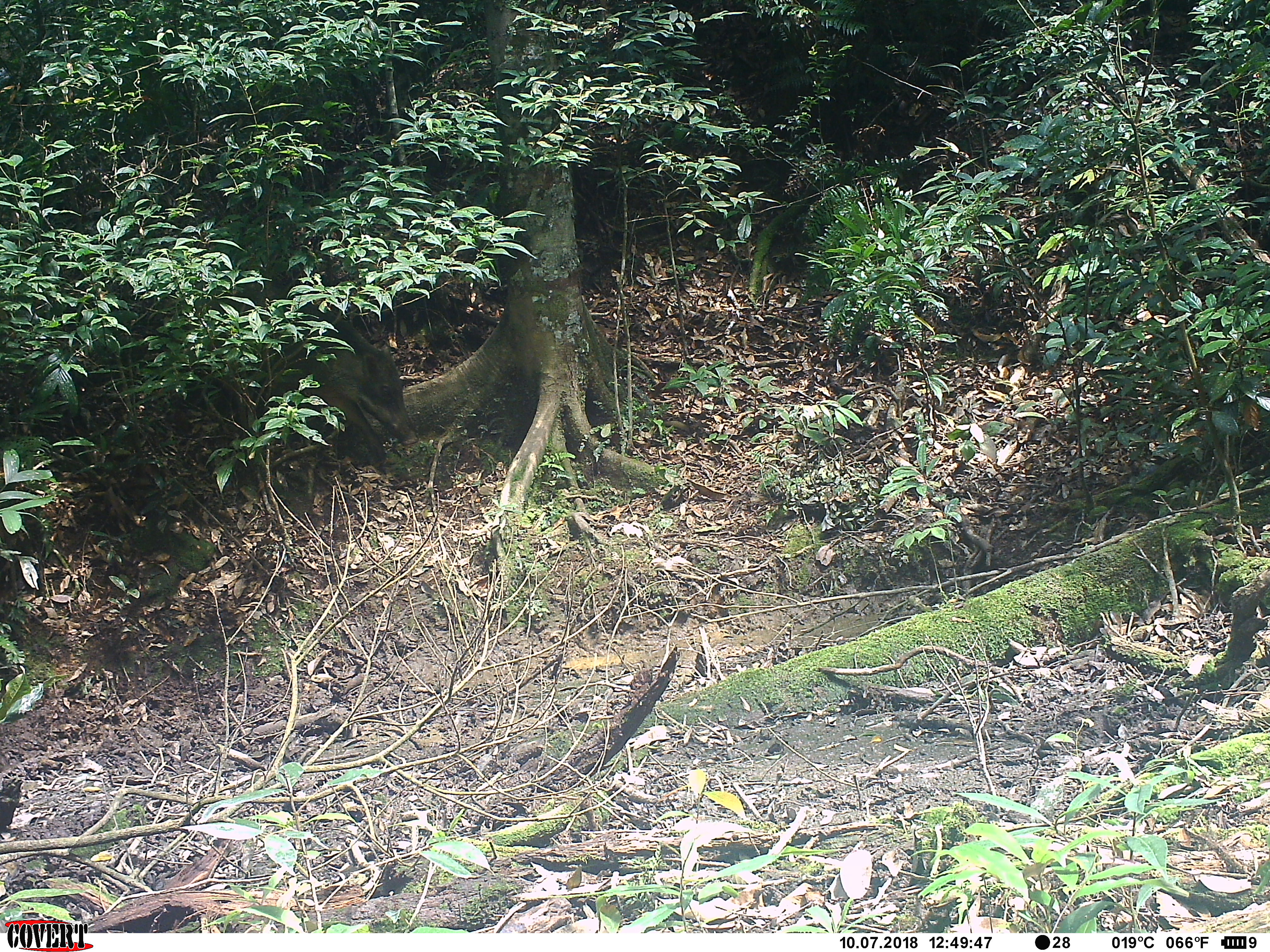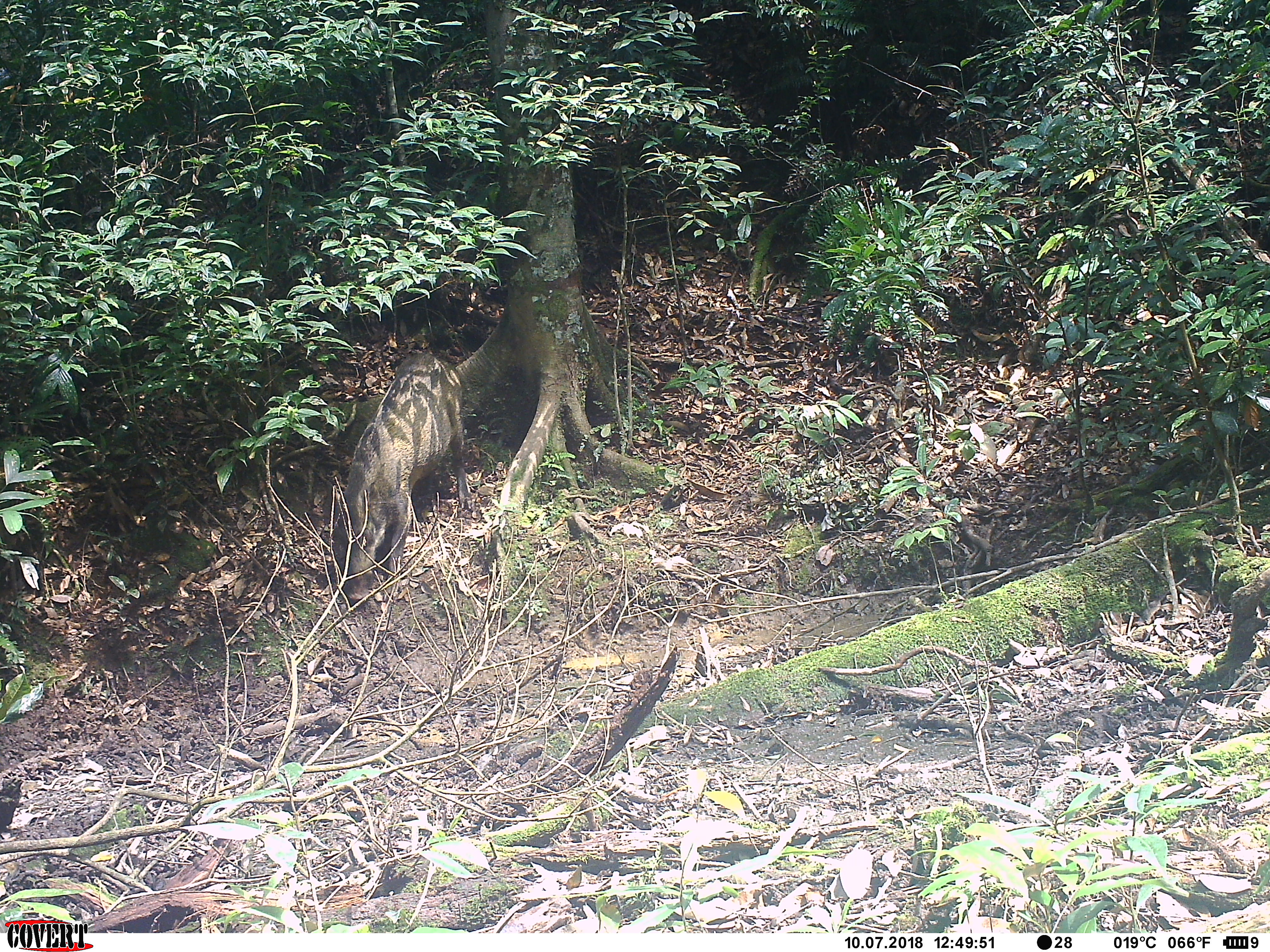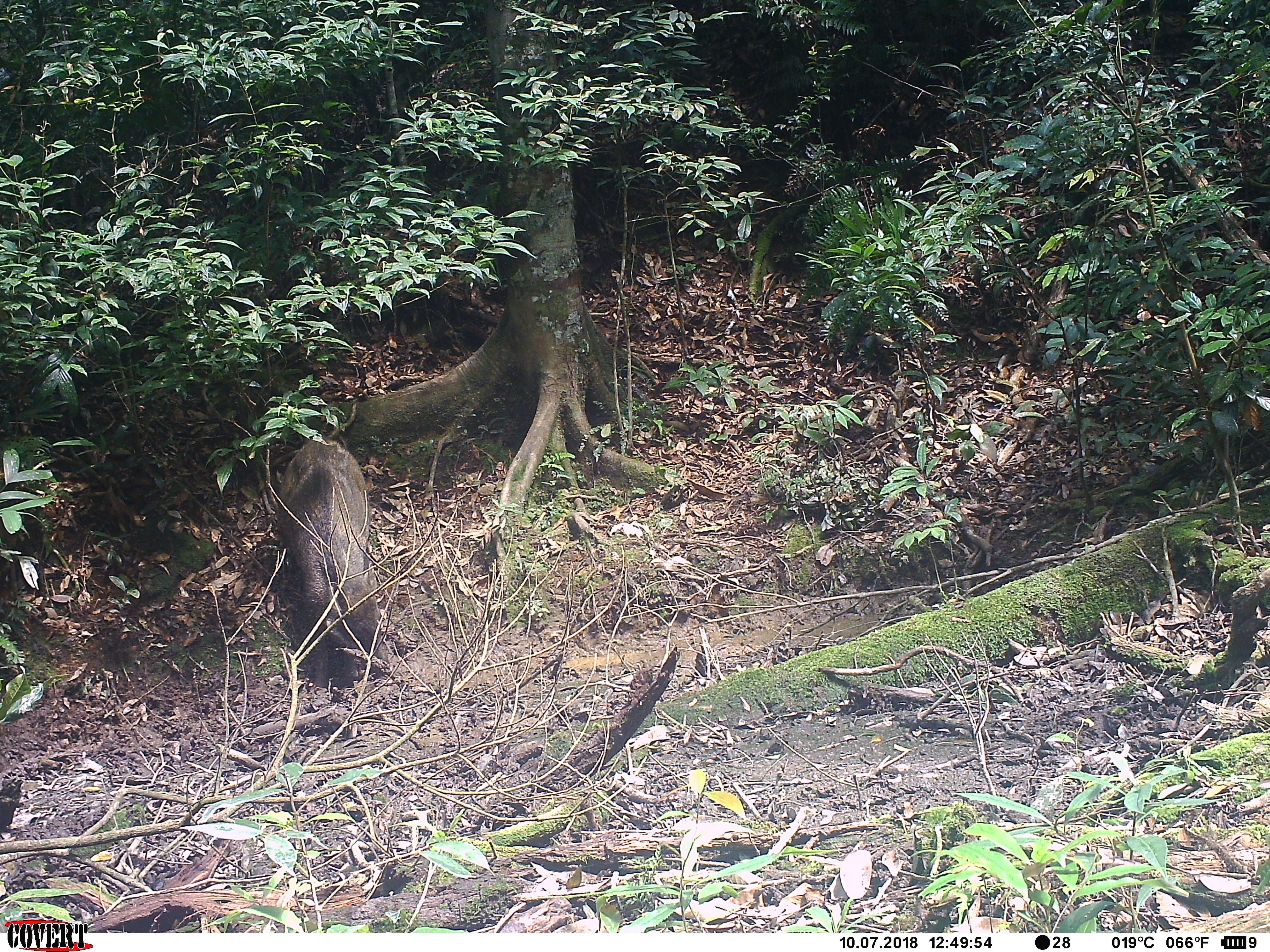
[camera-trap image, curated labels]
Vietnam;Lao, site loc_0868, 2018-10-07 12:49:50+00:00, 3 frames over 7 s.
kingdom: Animalia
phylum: Chordata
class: Mammalia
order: Artiodactyla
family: Suidae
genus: Sus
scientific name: Sus scrofa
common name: eurasian wild pig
Eurasian wild pig (Sus scrofa). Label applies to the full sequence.